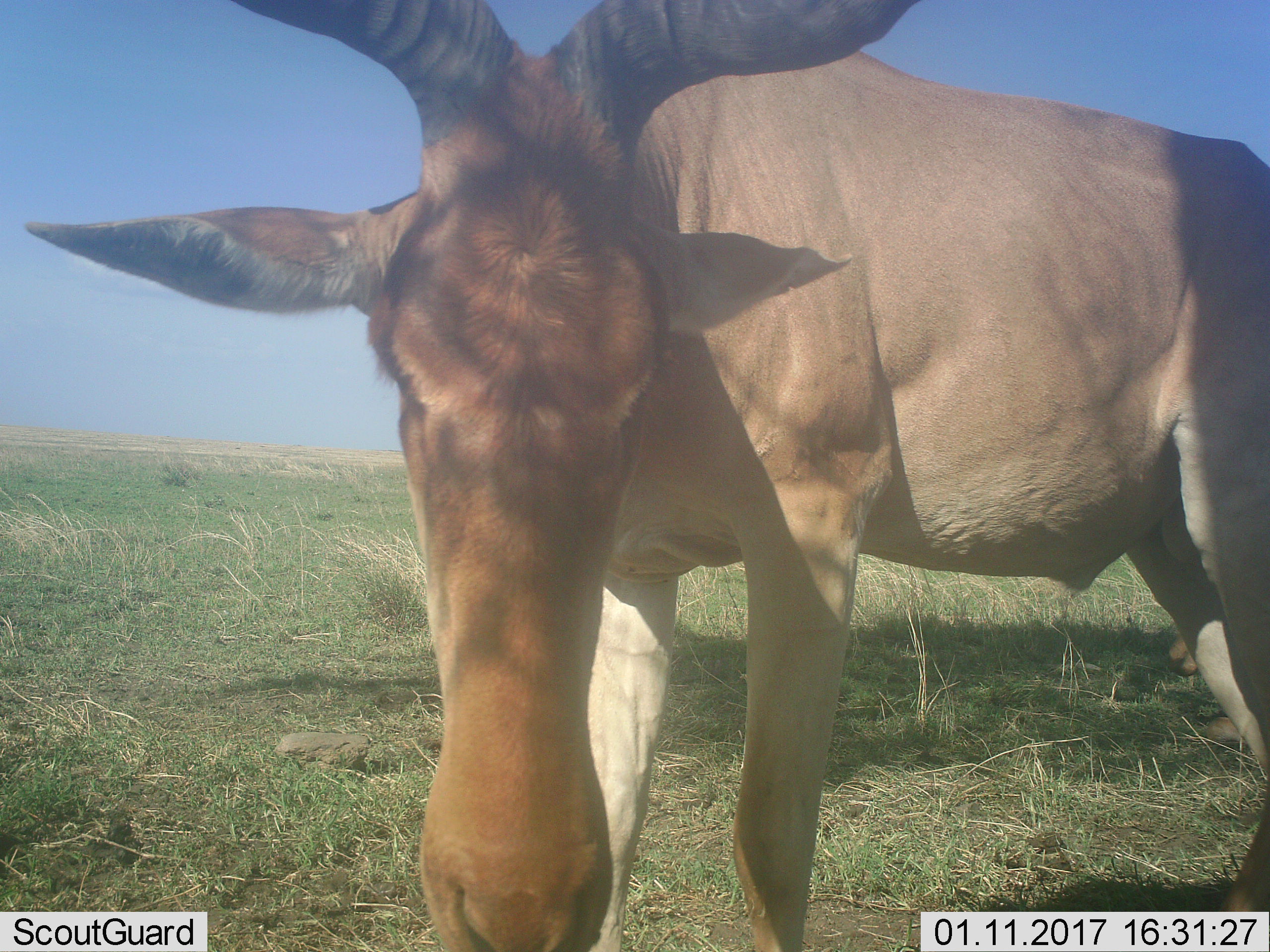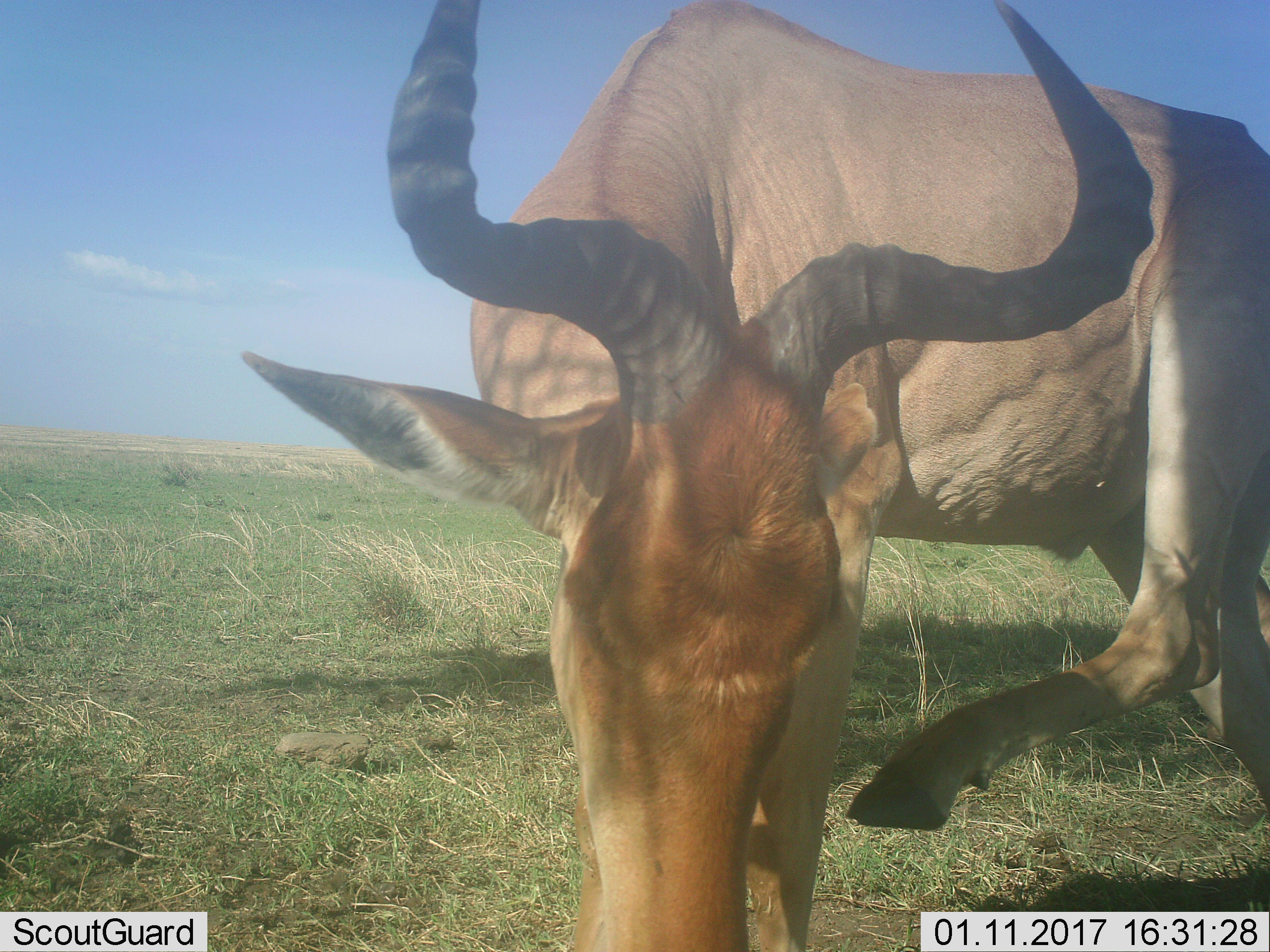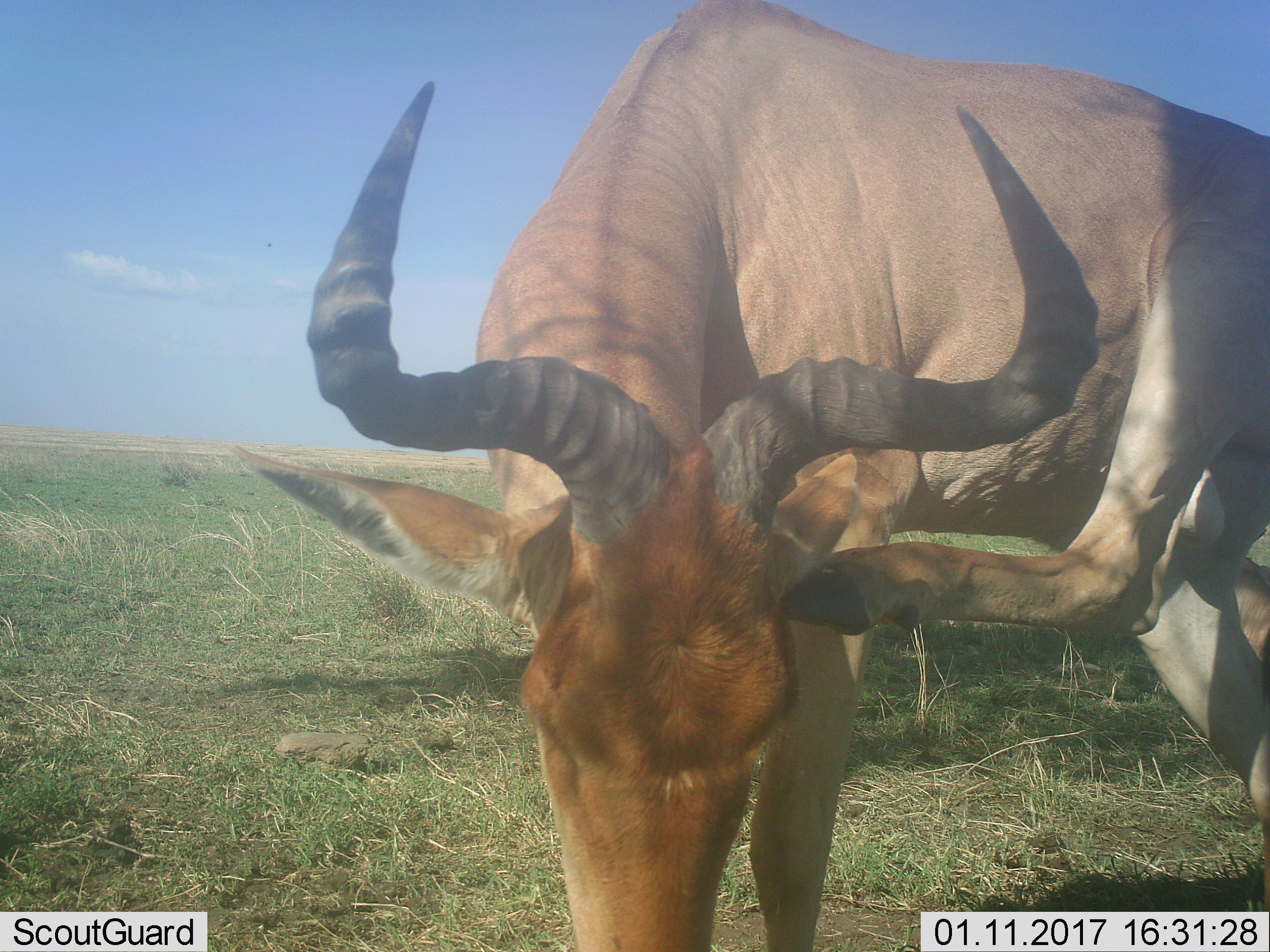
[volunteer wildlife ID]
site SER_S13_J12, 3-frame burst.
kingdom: Animalia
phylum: Chordata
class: Mammalia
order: Artiodactyla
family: Bovidae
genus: Alcelaphus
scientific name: Alcelaphus buselaphus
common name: hartebeest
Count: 1.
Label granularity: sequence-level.